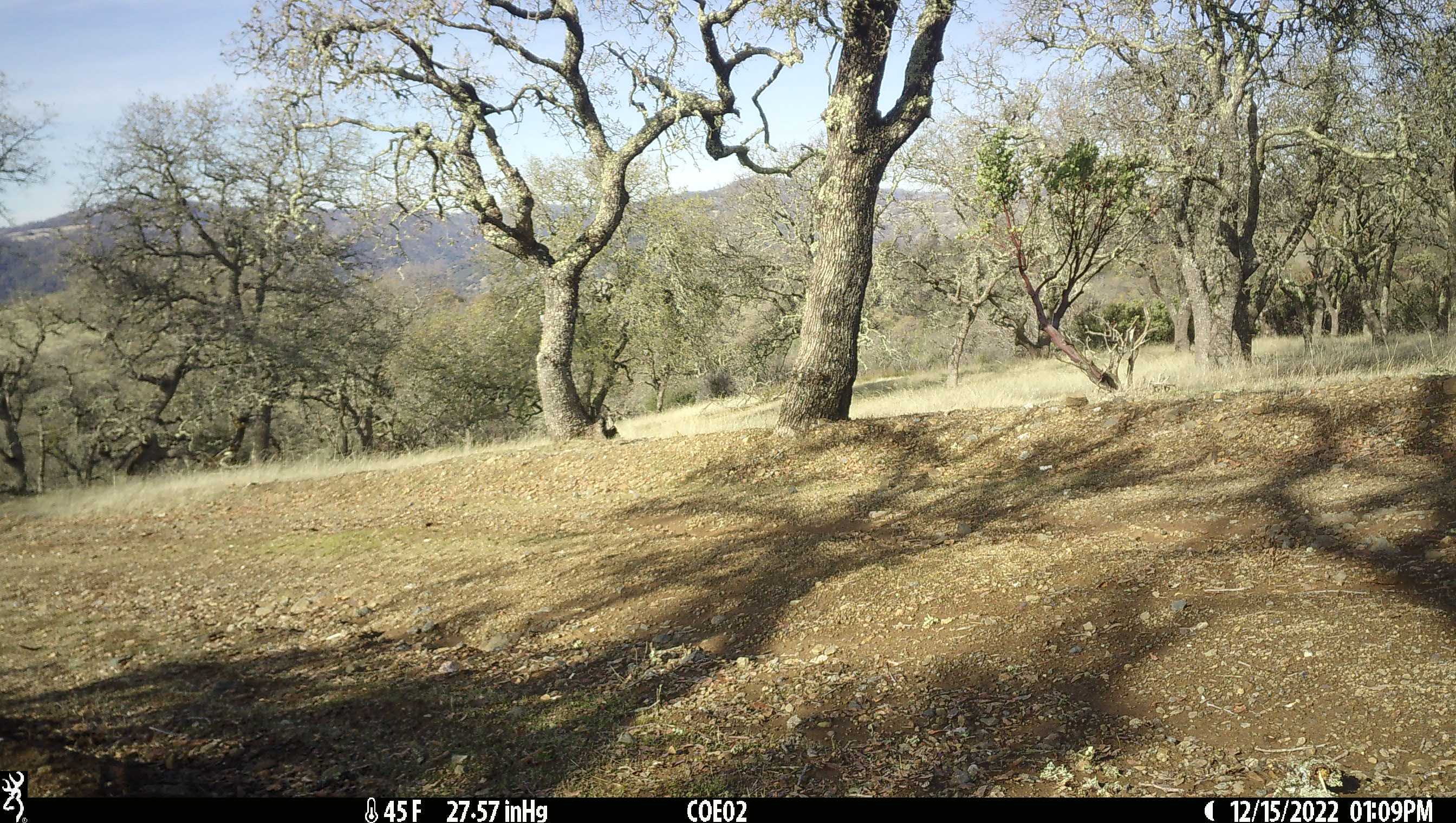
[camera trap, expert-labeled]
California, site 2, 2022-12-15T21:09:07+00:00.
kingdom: Animalia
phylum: Chordata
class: Aves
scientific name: Aves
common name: bird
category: unknown bird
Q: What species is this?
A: Unknown bird (bird) (Aves).